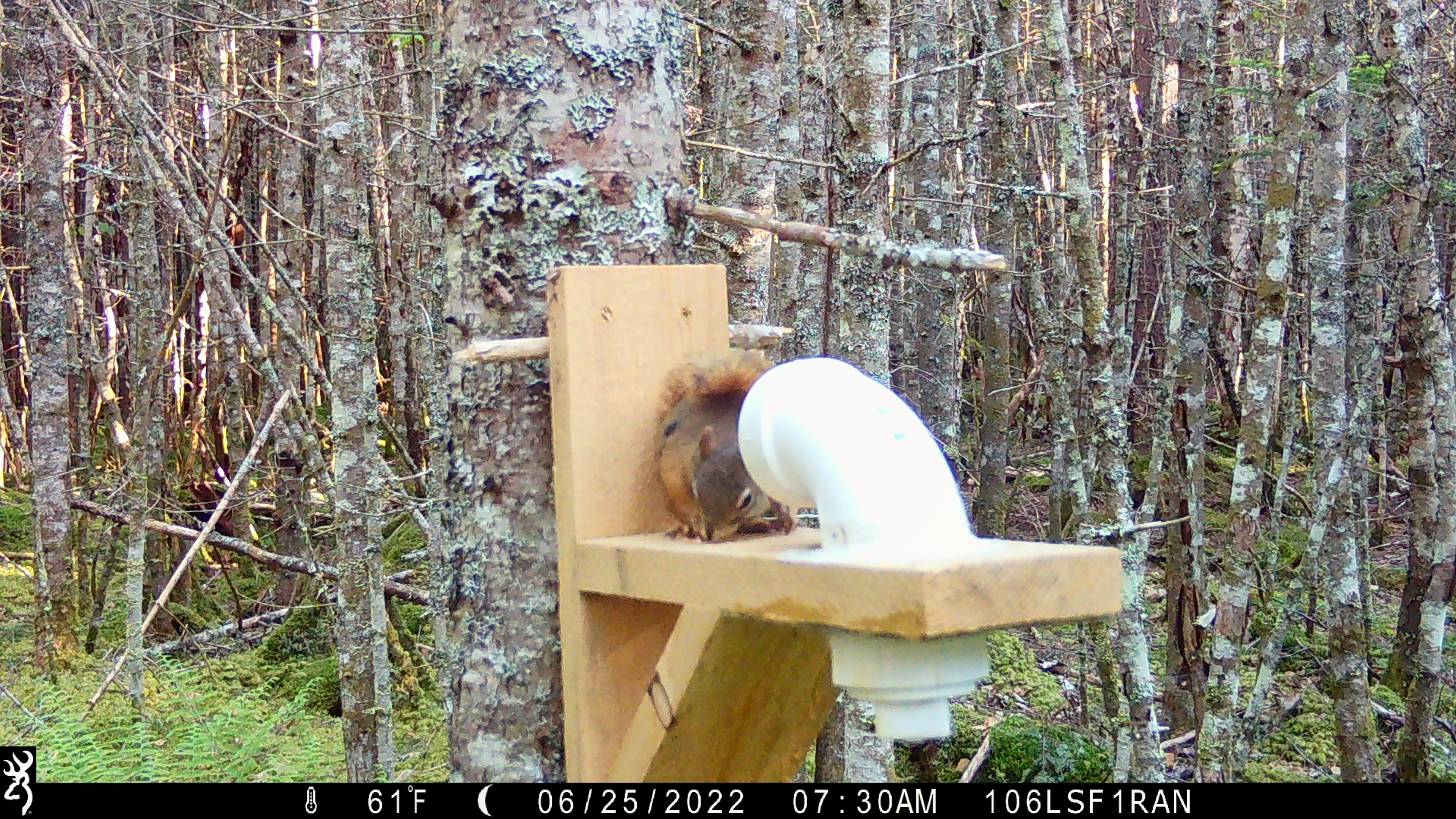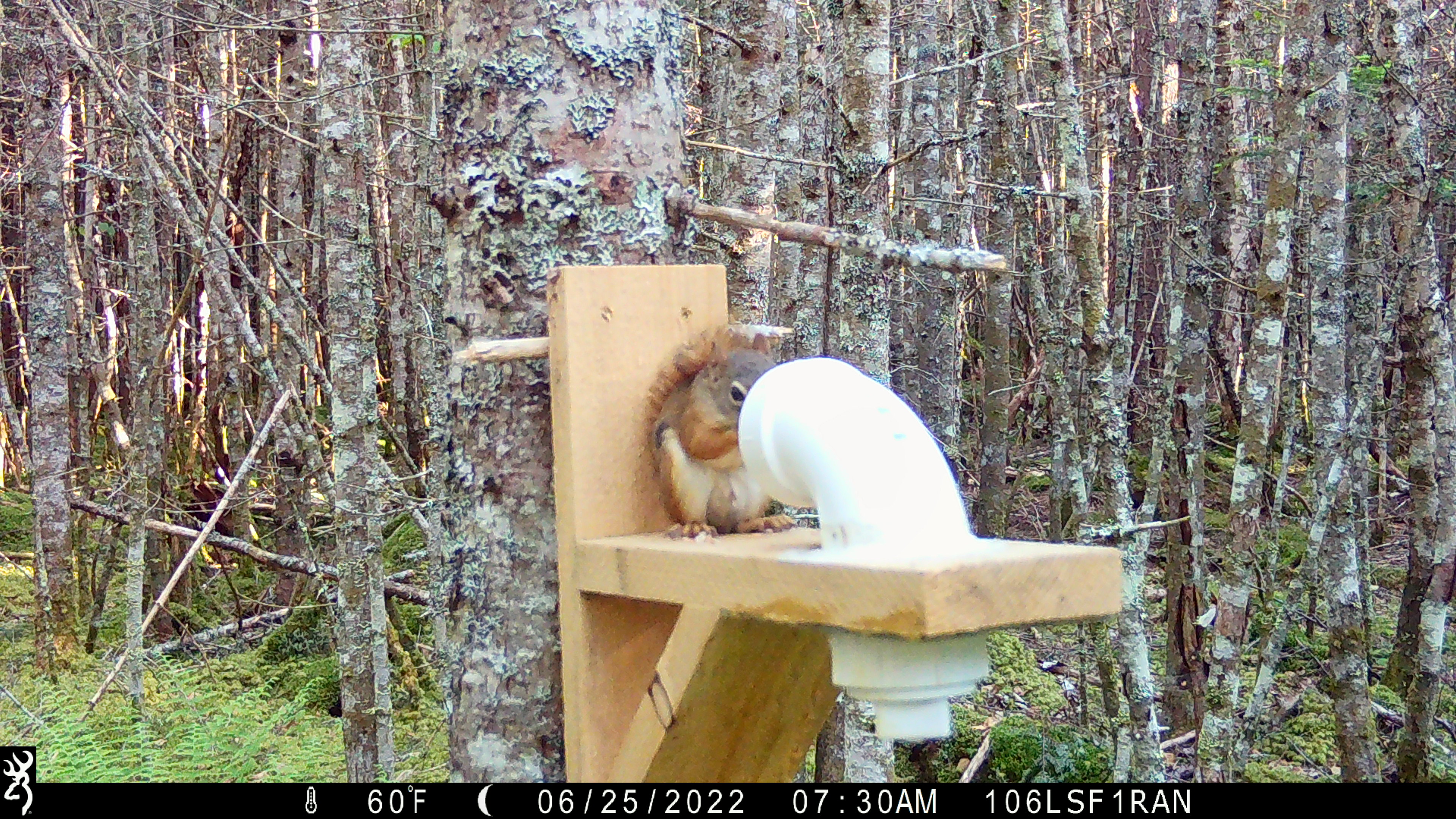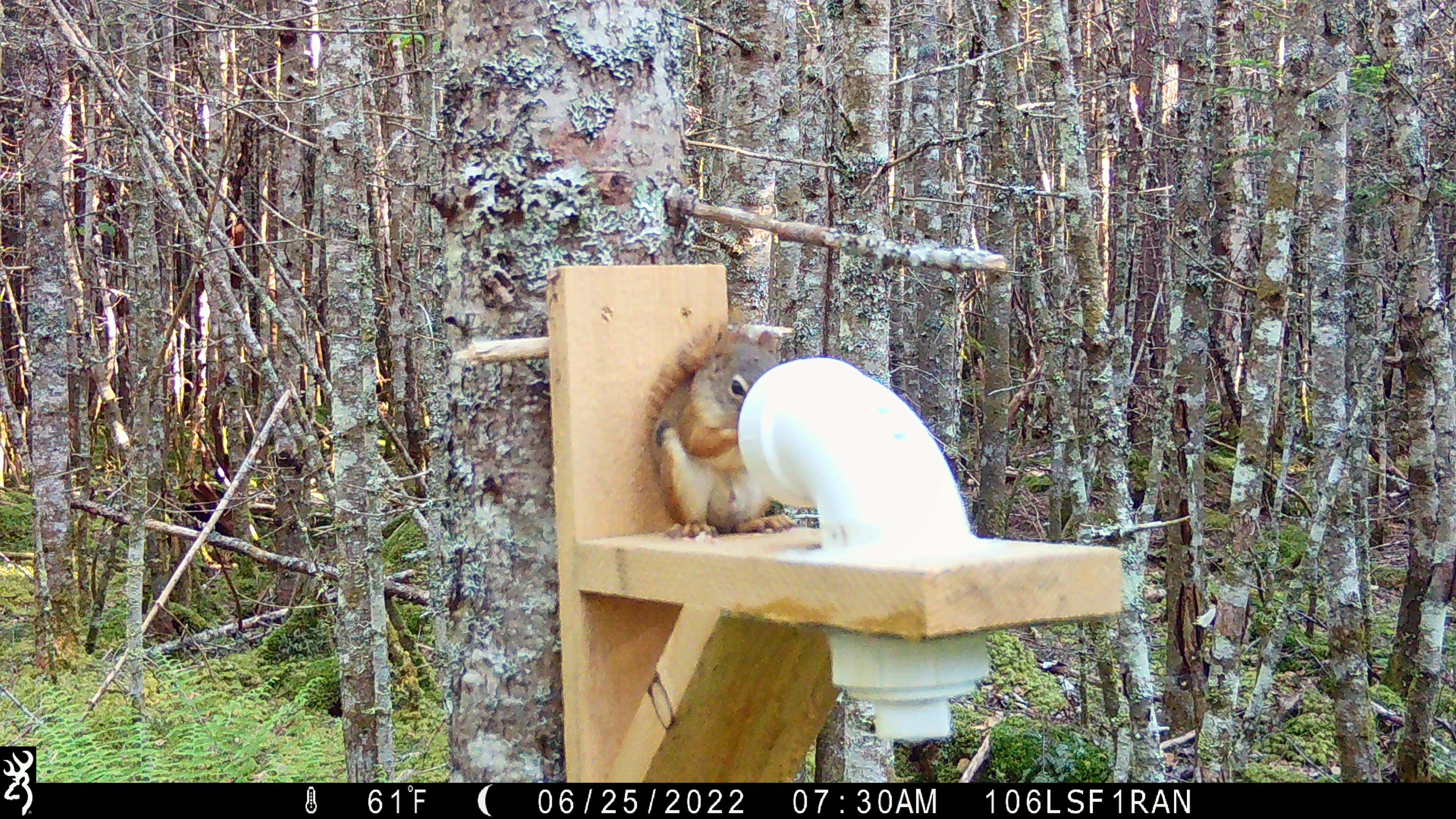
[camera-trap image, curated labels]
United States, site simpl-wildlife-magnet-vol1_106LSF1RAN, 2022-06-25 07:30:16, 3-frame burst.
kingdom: Animalia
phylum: Chordata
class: Mammalia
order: Rodentia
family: Sciuridae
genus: Tamiasciurus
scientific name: Tamiasciurus hudsonicus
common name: red squirrel